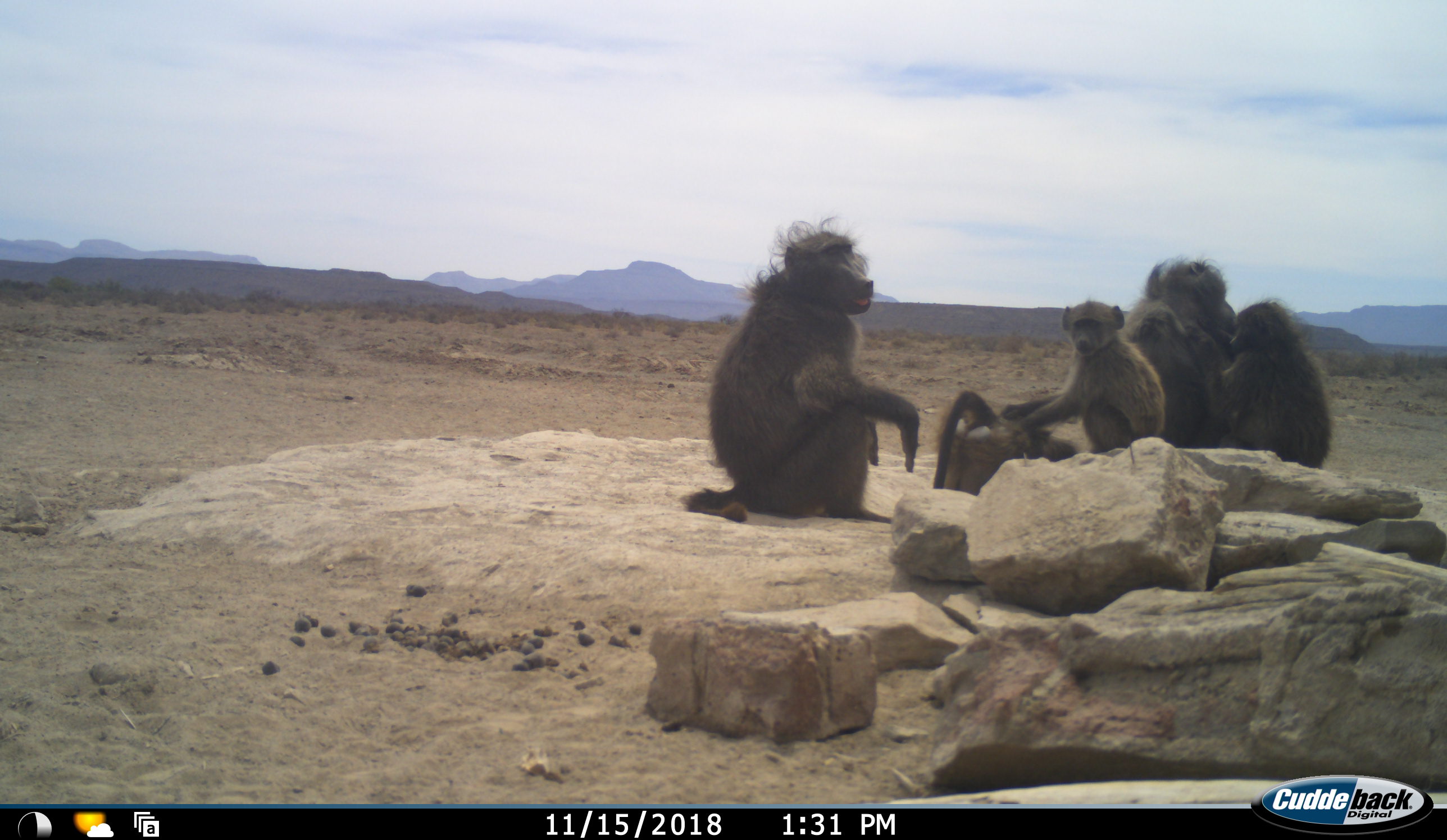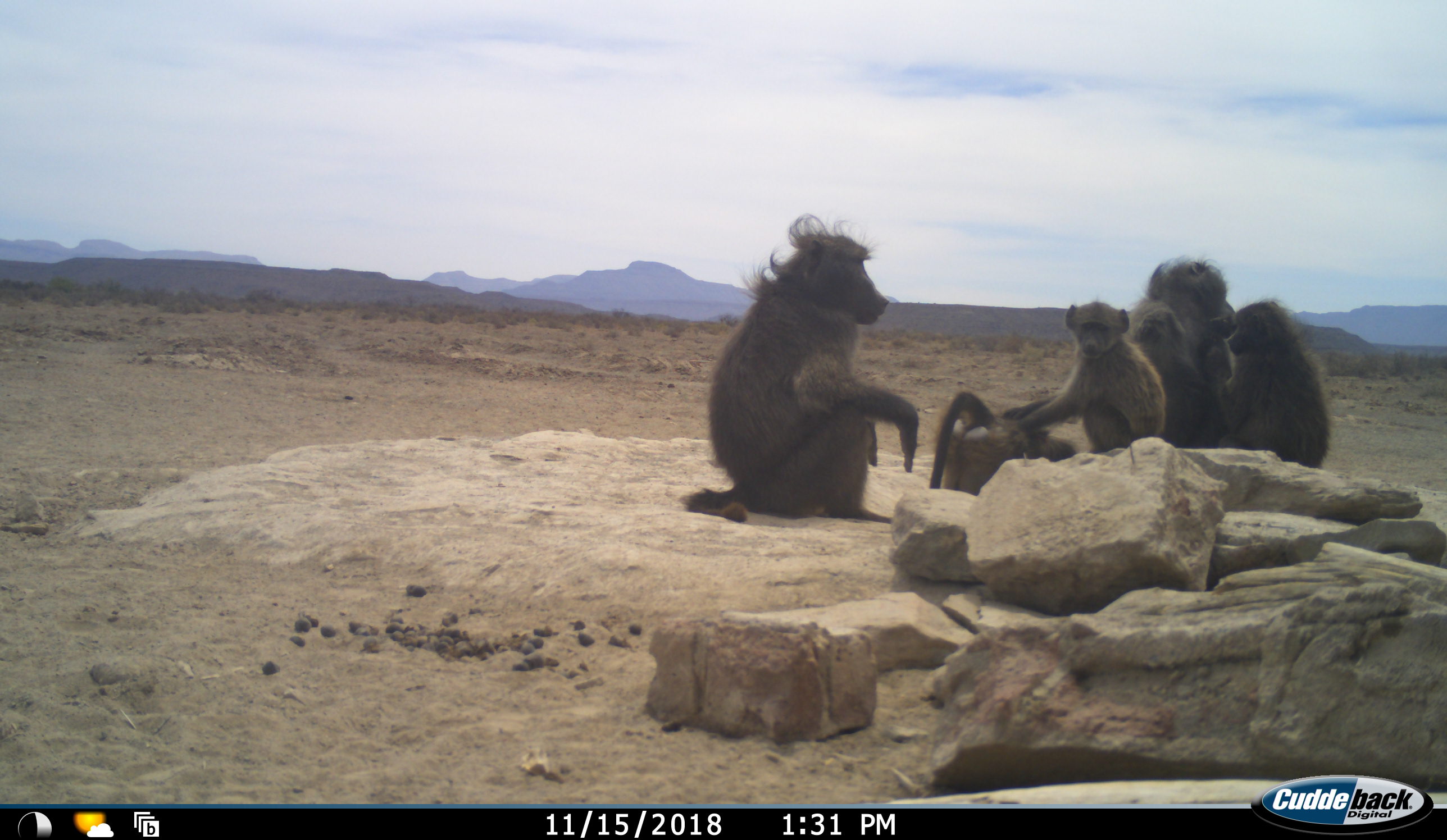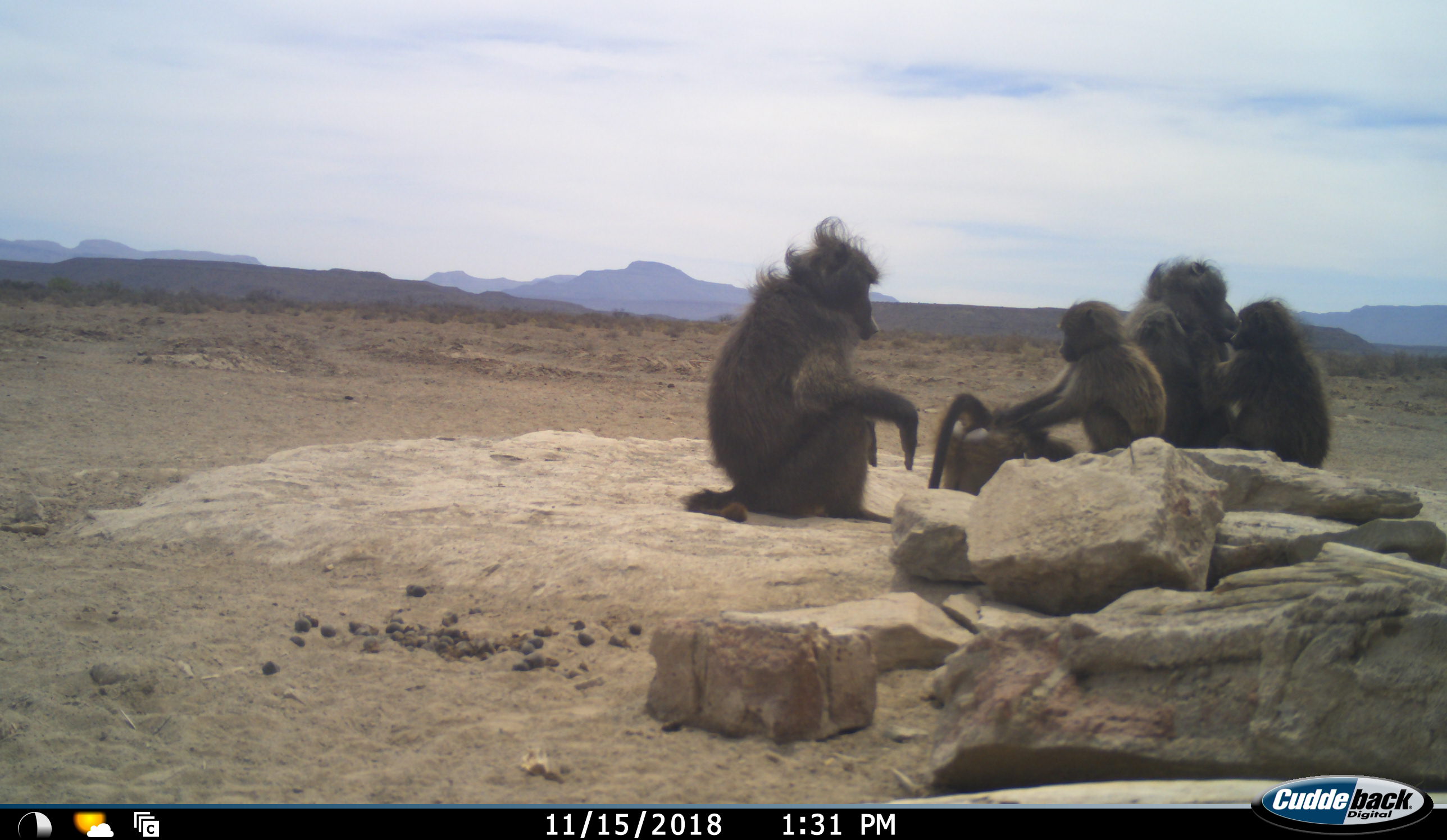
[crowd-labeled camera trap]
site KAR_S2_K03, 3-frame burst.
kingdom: Animalia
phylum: Chordata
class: Mammalia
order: Primates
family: Cercopithecidae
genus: Papio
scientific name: Papio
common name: baboon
Baboon (Papio), count 5. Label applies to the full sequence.